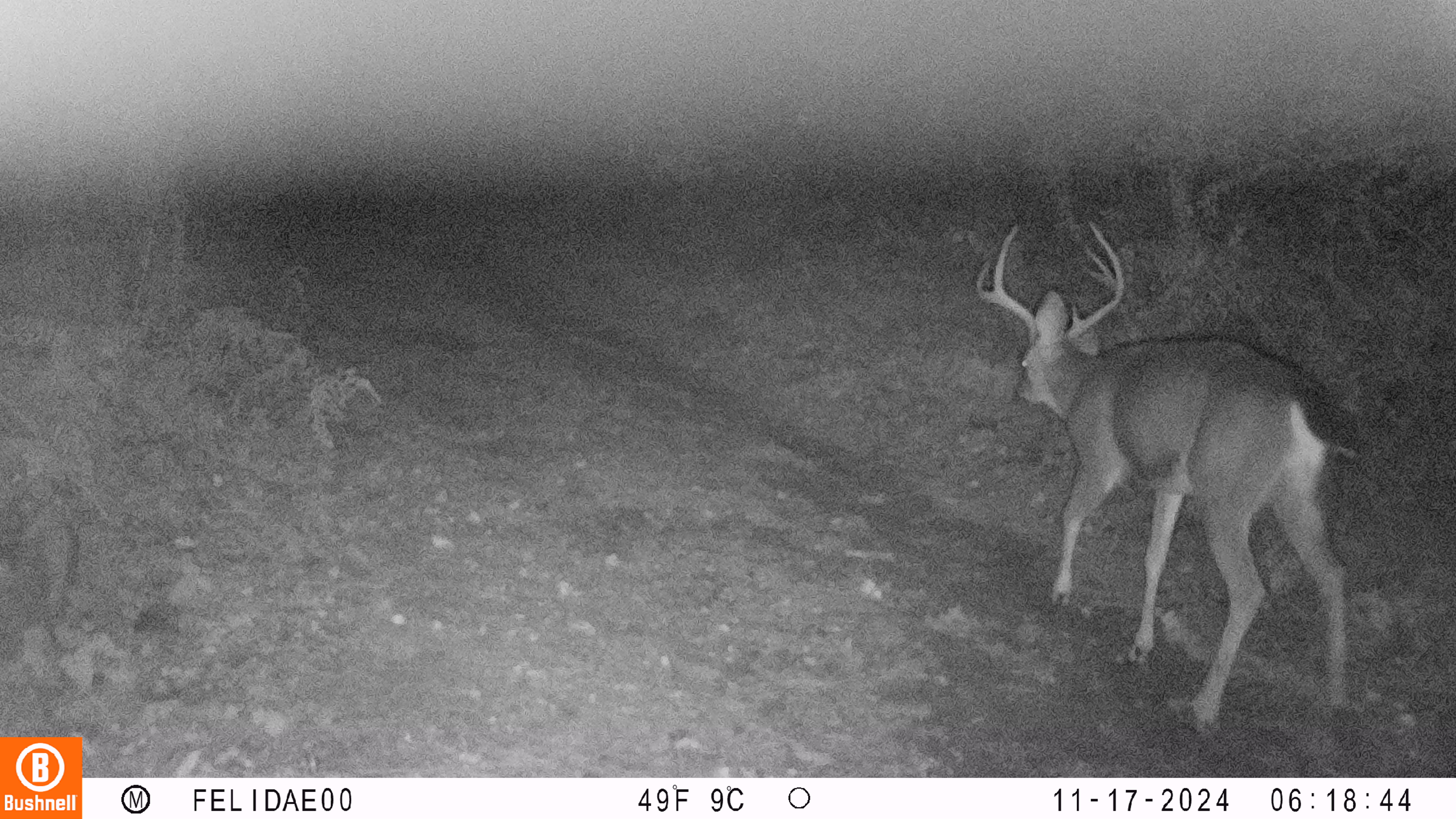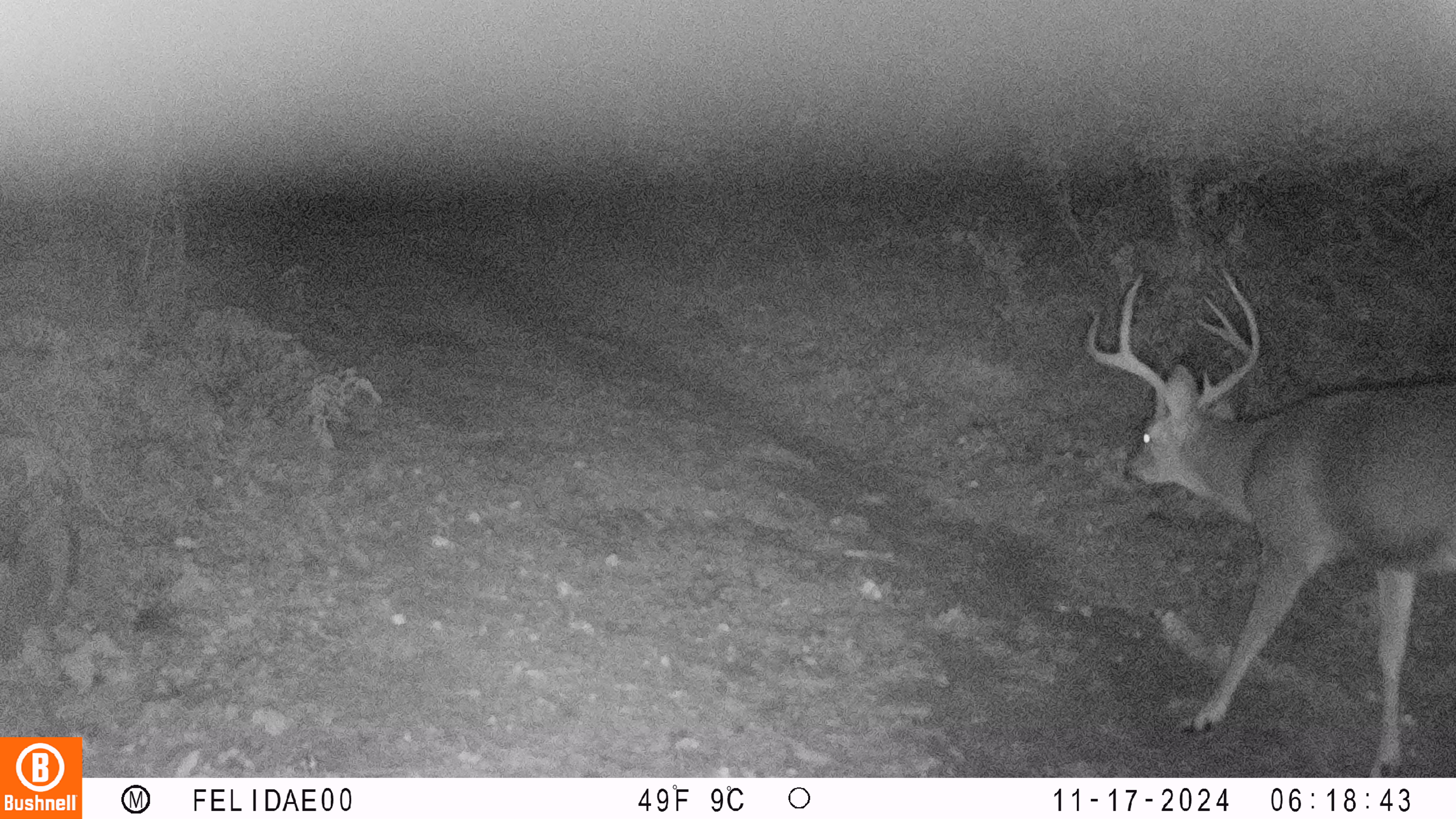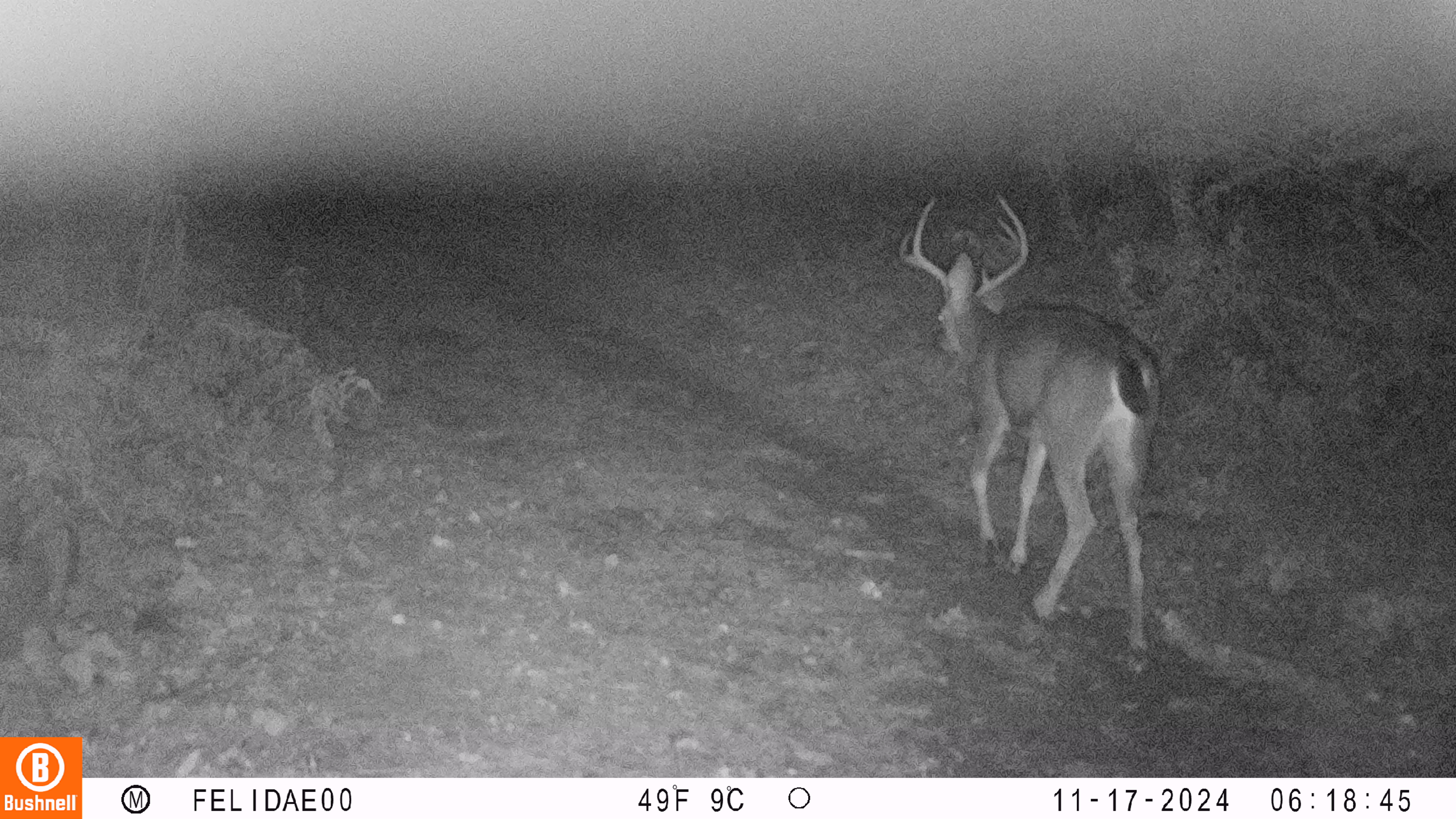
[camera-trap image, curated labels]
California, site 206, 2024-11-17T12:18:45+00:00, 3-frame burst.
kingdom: Animalia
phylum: Chordata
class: Mammalia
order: Artiodactyla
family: Cervidae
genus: Odocoileus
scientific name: Odocoileus hemionus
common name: mule deer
Mule deer (Odocoileus hemionus).